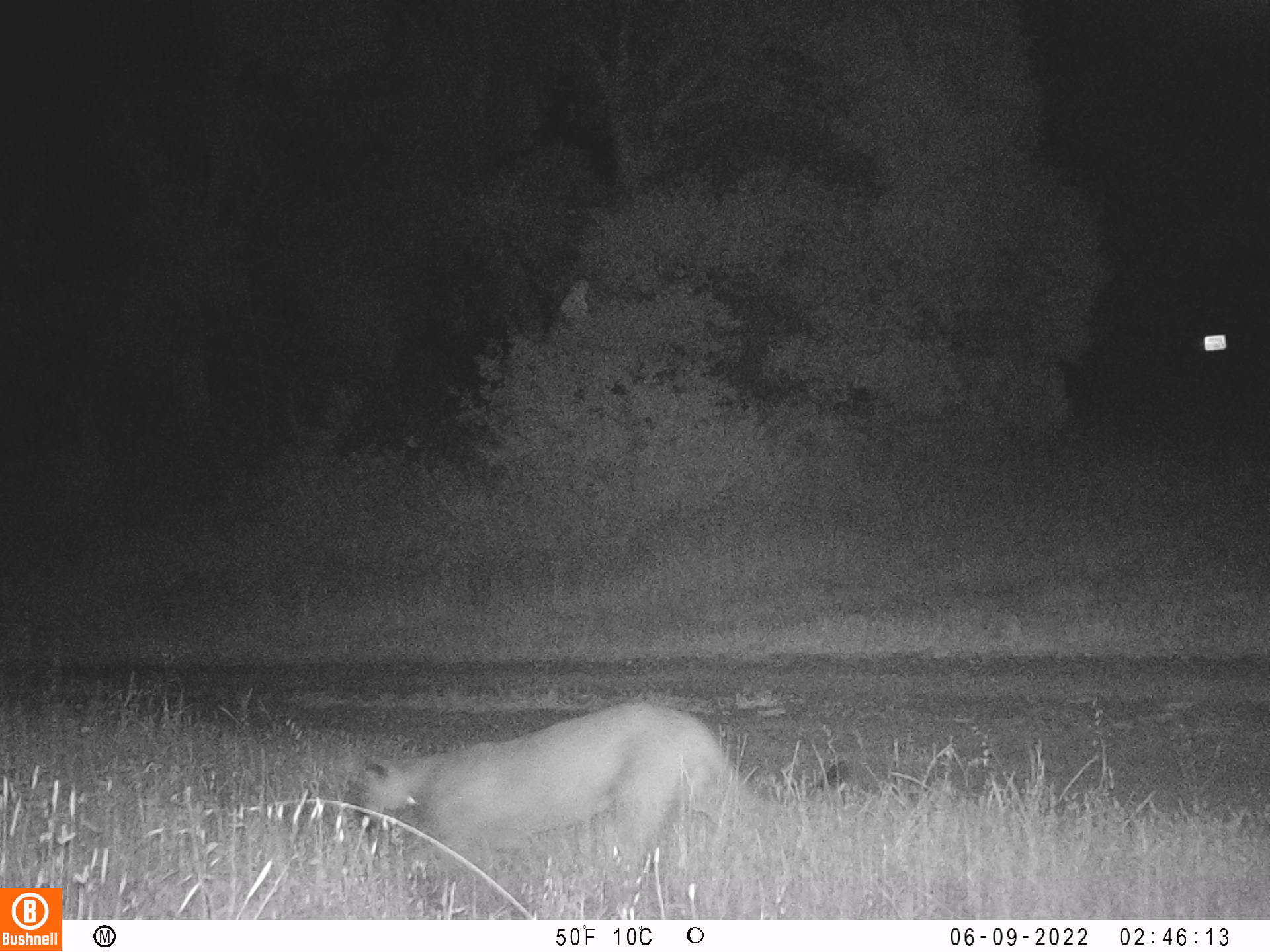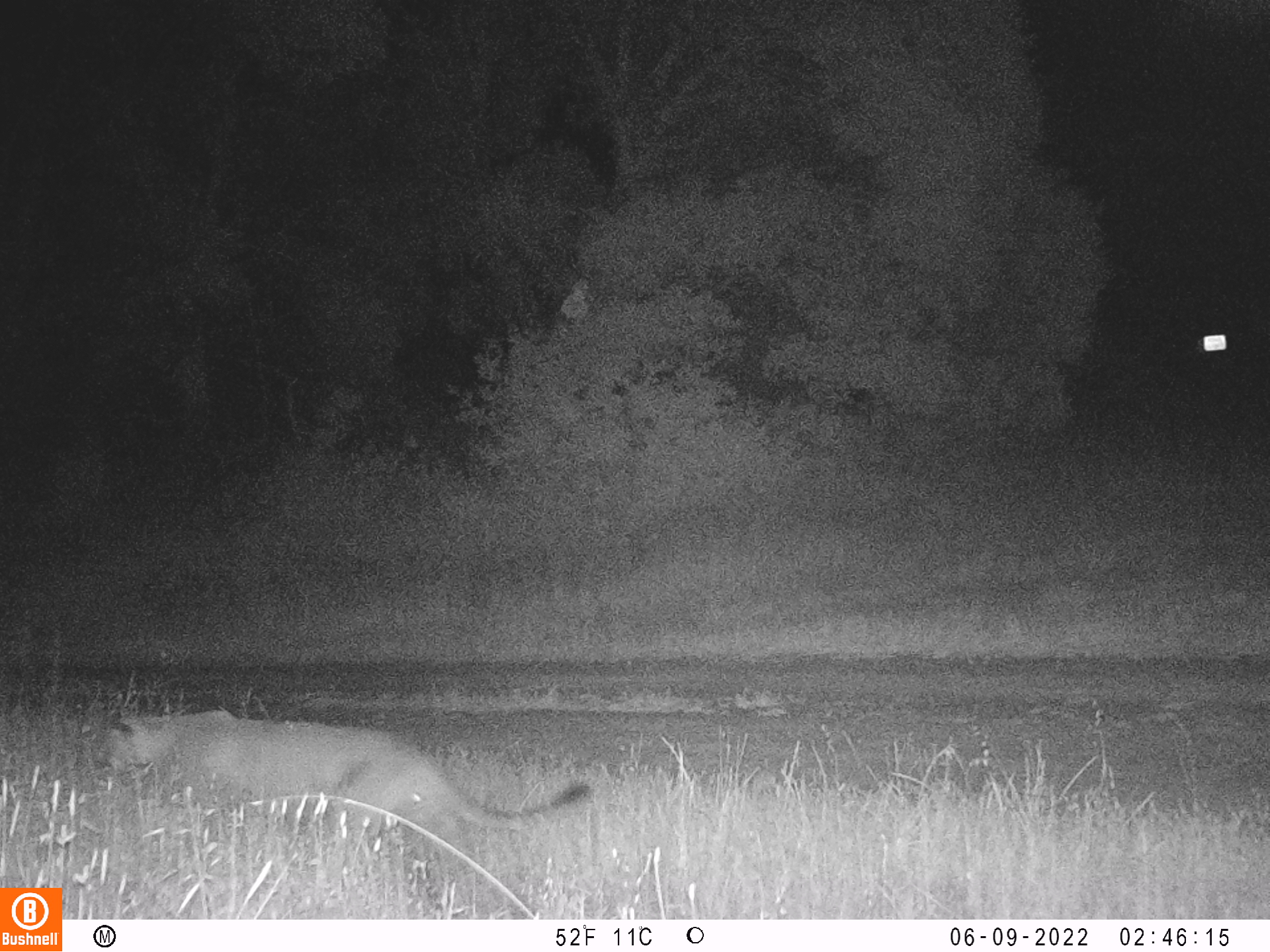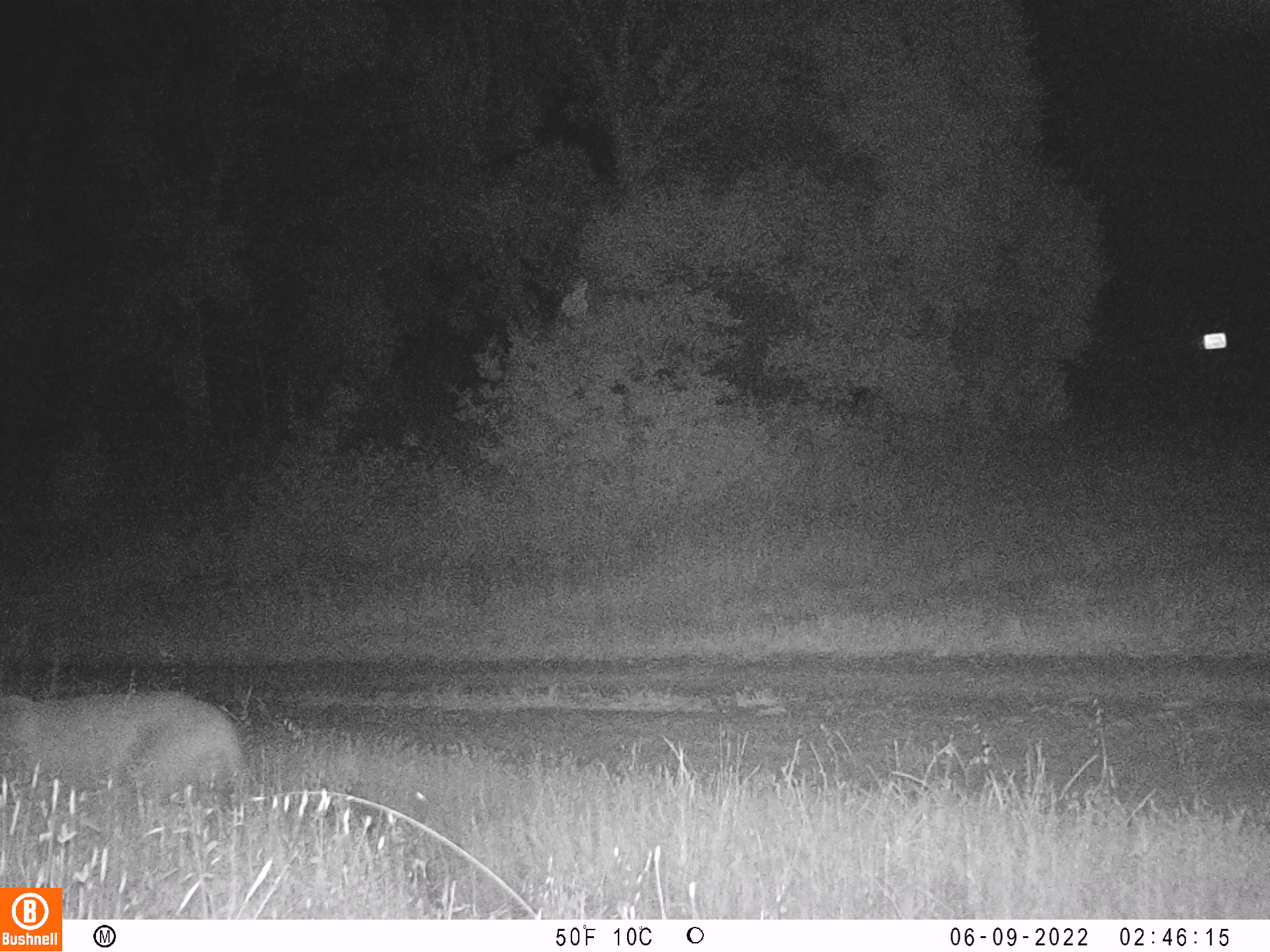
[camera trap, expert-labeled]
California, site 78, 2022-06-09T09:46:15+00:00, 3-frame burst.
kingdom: Animalia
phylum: Chordata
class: Mammalia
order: Carnivora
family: Felidae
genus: Puma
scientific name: Puma concolor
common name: puma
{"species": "puma (Puma concolor)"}